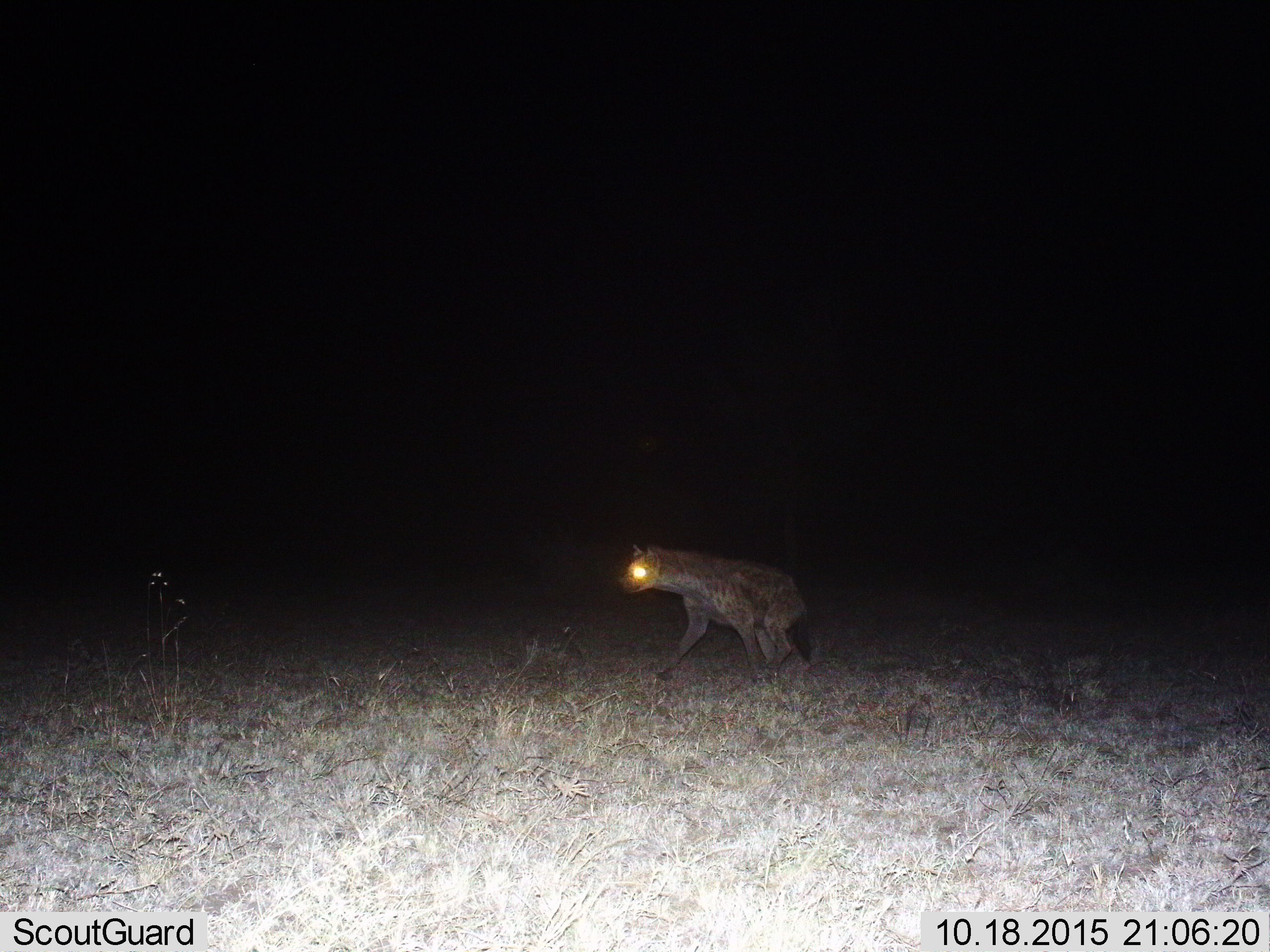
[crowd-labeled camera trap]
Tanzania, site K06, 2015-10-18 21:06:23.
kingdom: Animalia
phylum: Chordata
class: Mammalia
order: Carnivora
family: Hyaenidae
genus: Crocuta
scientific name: Crocuta crocuta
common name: spotted hyena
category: hyenaspotted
Hyenaspotted (spotted hyena) (Crocuta crocuta), count 1. Behavior (volunteer vote fractions): standing 33%, resting 0%, moving 67%, interacting 0%. Young present (vote fraction): 0%. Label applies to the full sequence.